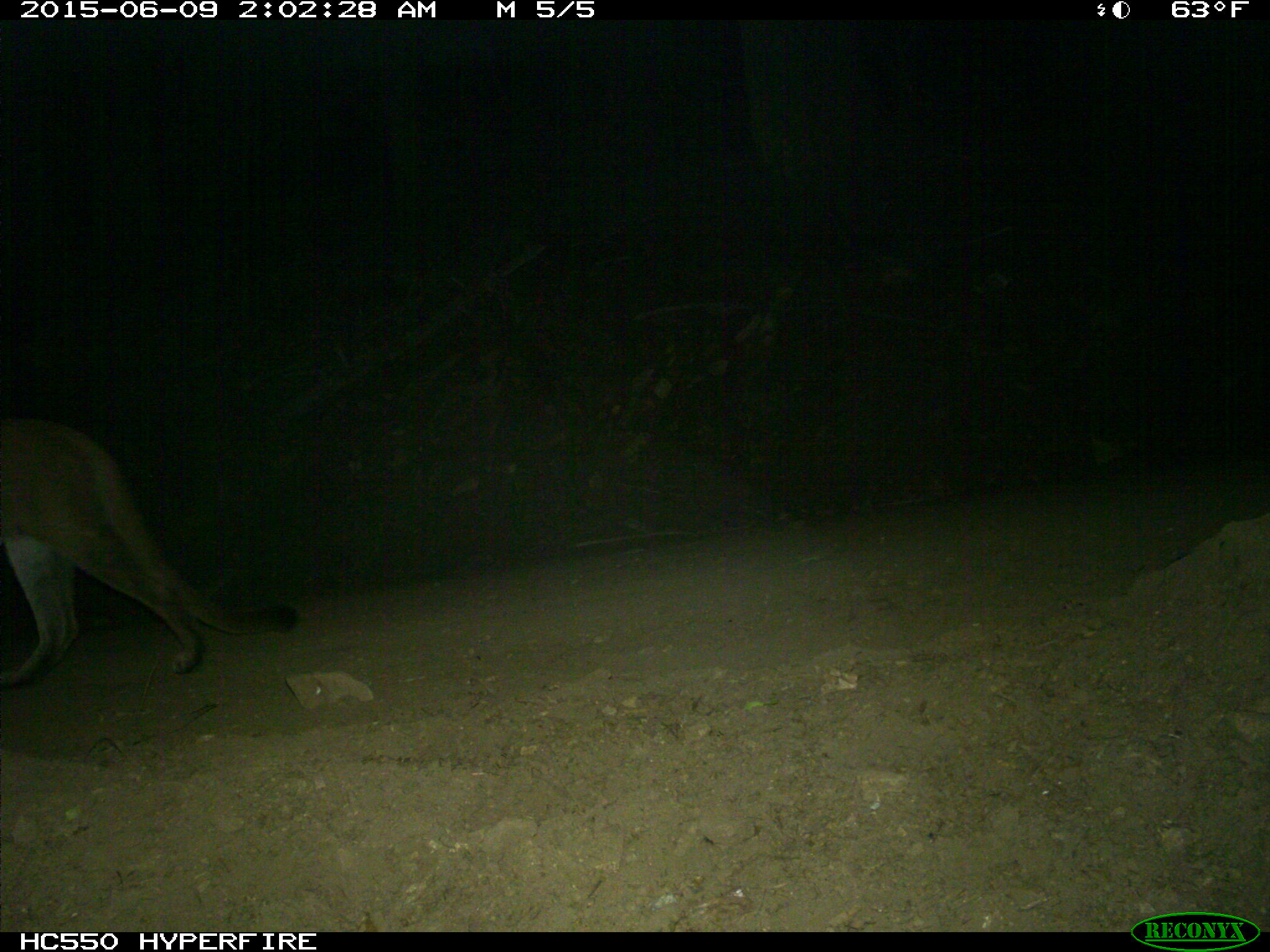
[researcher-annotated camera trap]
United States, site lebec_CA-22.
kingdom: Animalia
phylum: Chordata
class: Mammalia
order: Carnivora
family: Felidae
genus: Puma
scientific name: Puma concolor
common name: mountain lion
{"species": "Puma concolor (mountain lion)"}